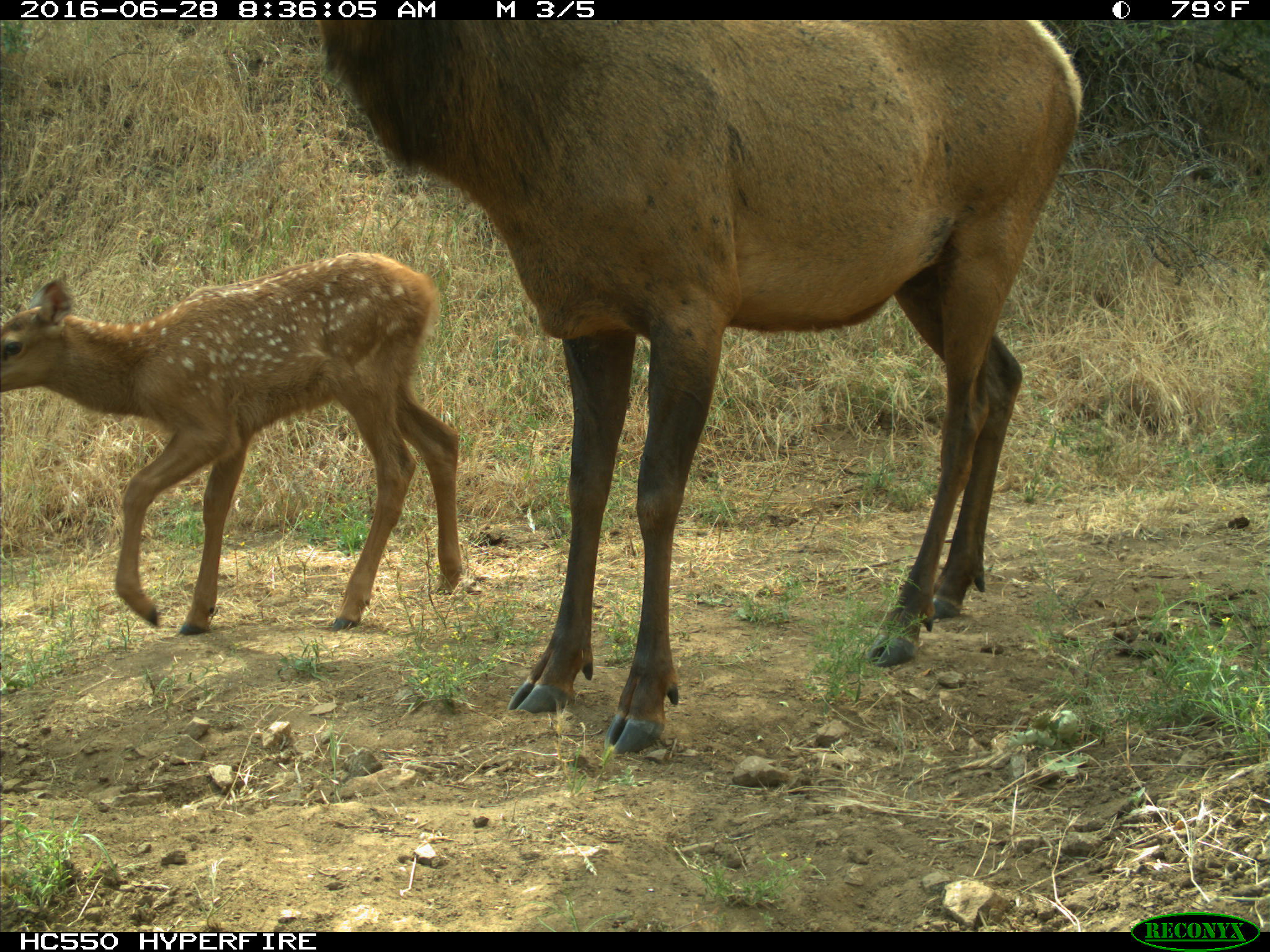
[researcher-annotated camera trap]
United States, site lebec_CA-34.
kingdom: Animalia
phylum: Chordata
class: Mammalia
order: Artiodactyla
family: Cervidae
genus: Cervus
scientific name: Cervus canadensis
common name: elk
Cervus canadensis (elk).